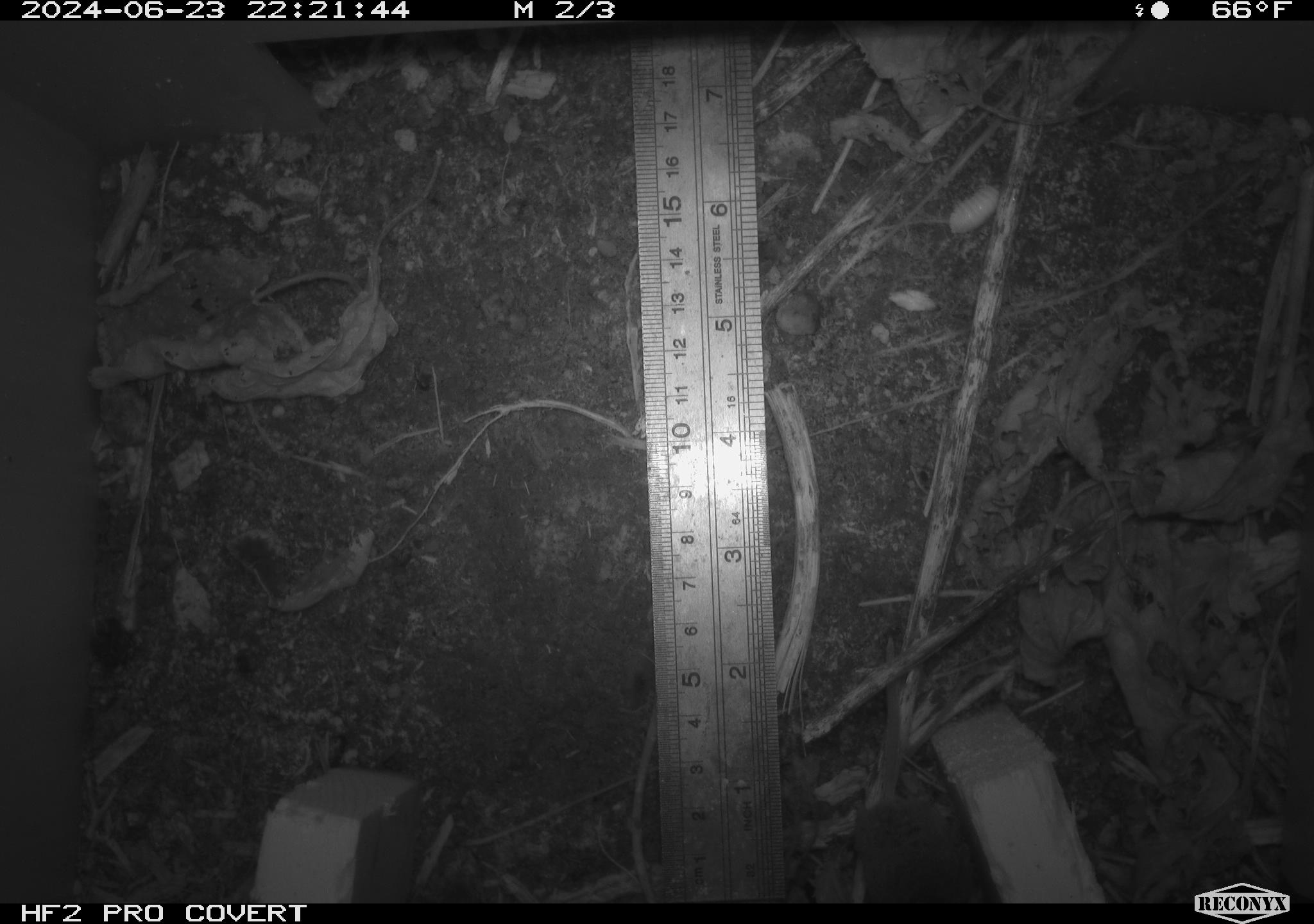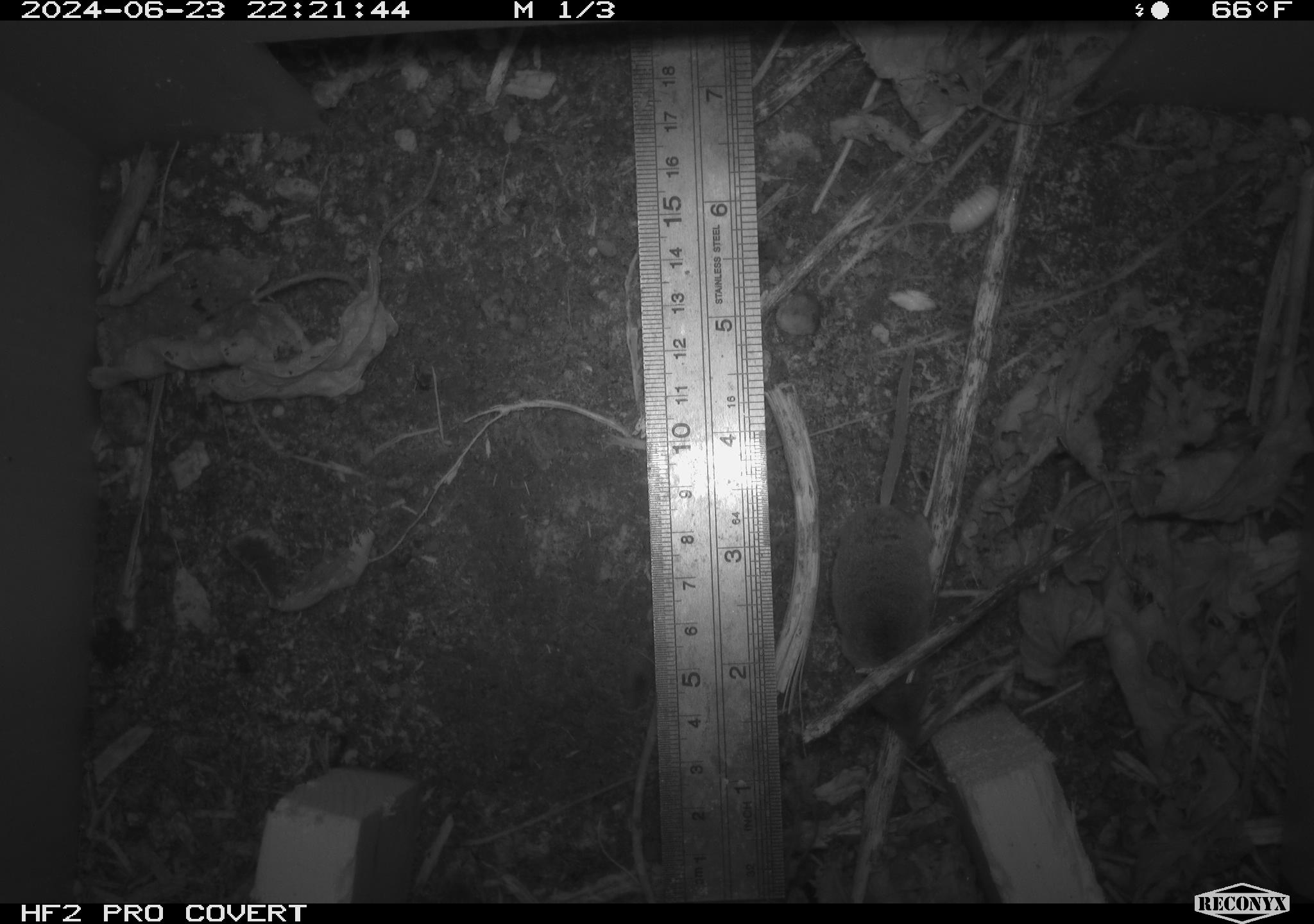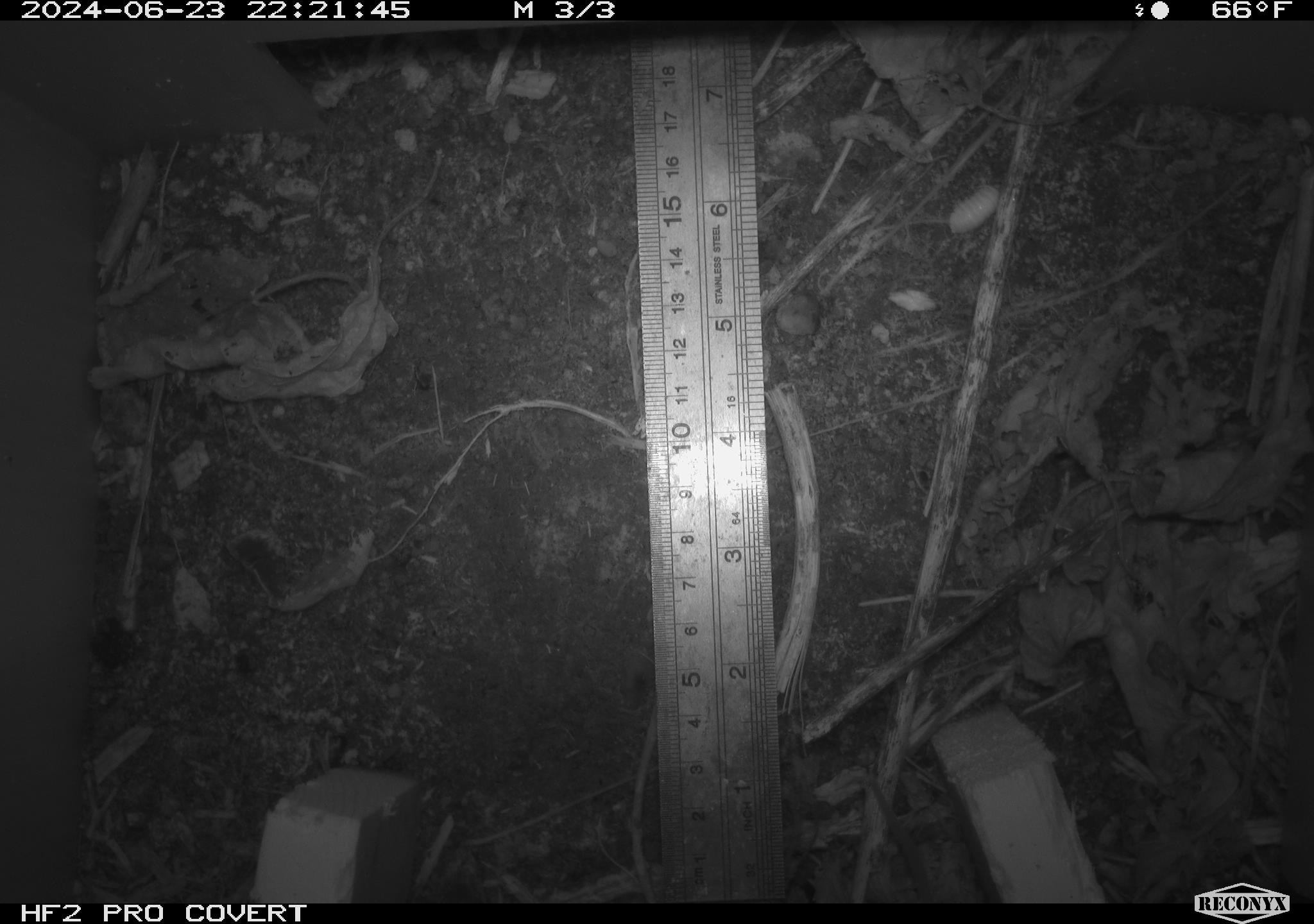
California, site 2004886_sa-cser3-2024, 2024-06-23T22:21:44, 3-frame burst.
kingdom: Animalia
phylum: Chordata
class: Mammalia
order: Rodentia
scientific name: Rodentia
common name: rodent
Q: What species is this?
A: Rodent (Rodentia).